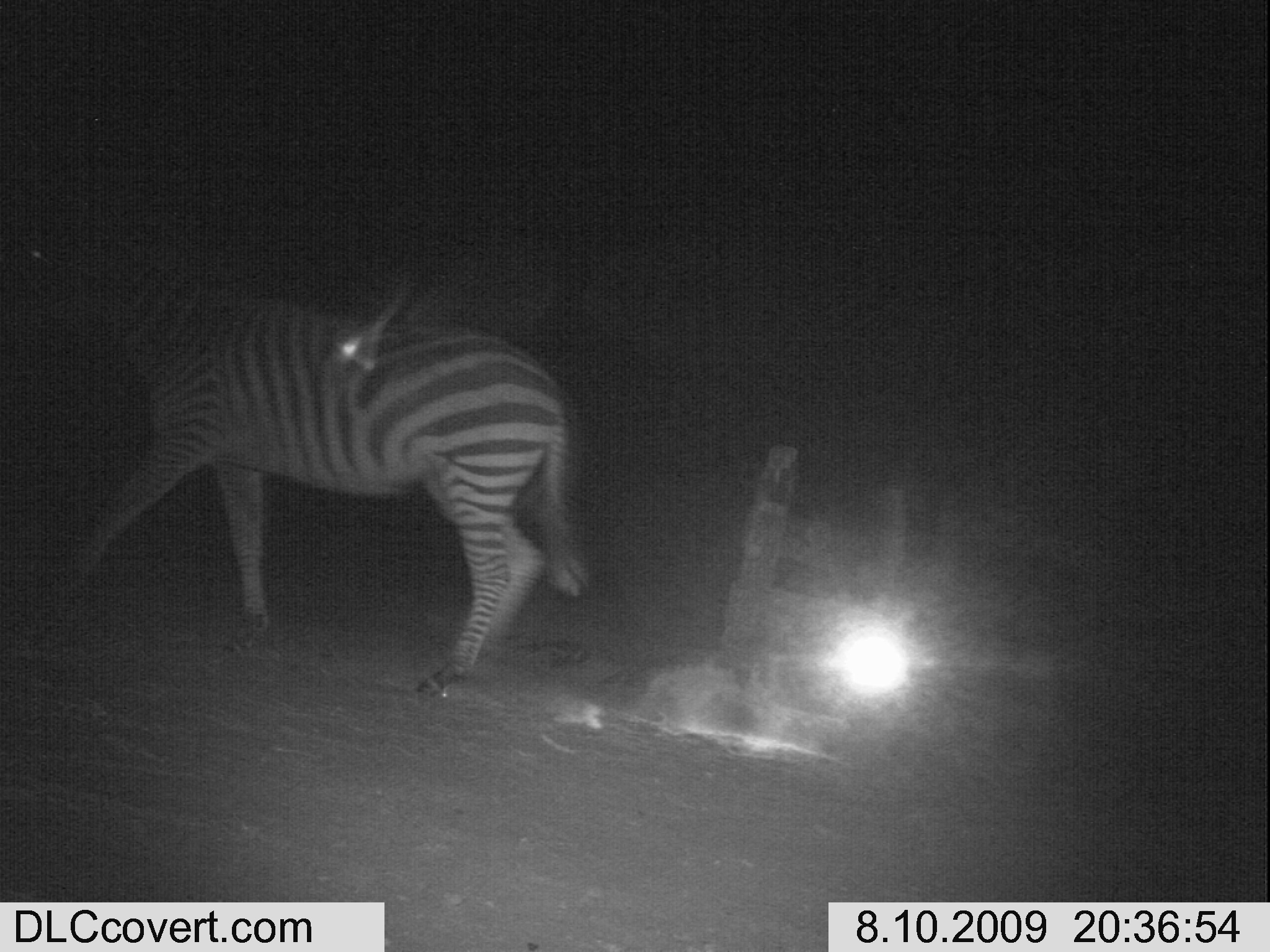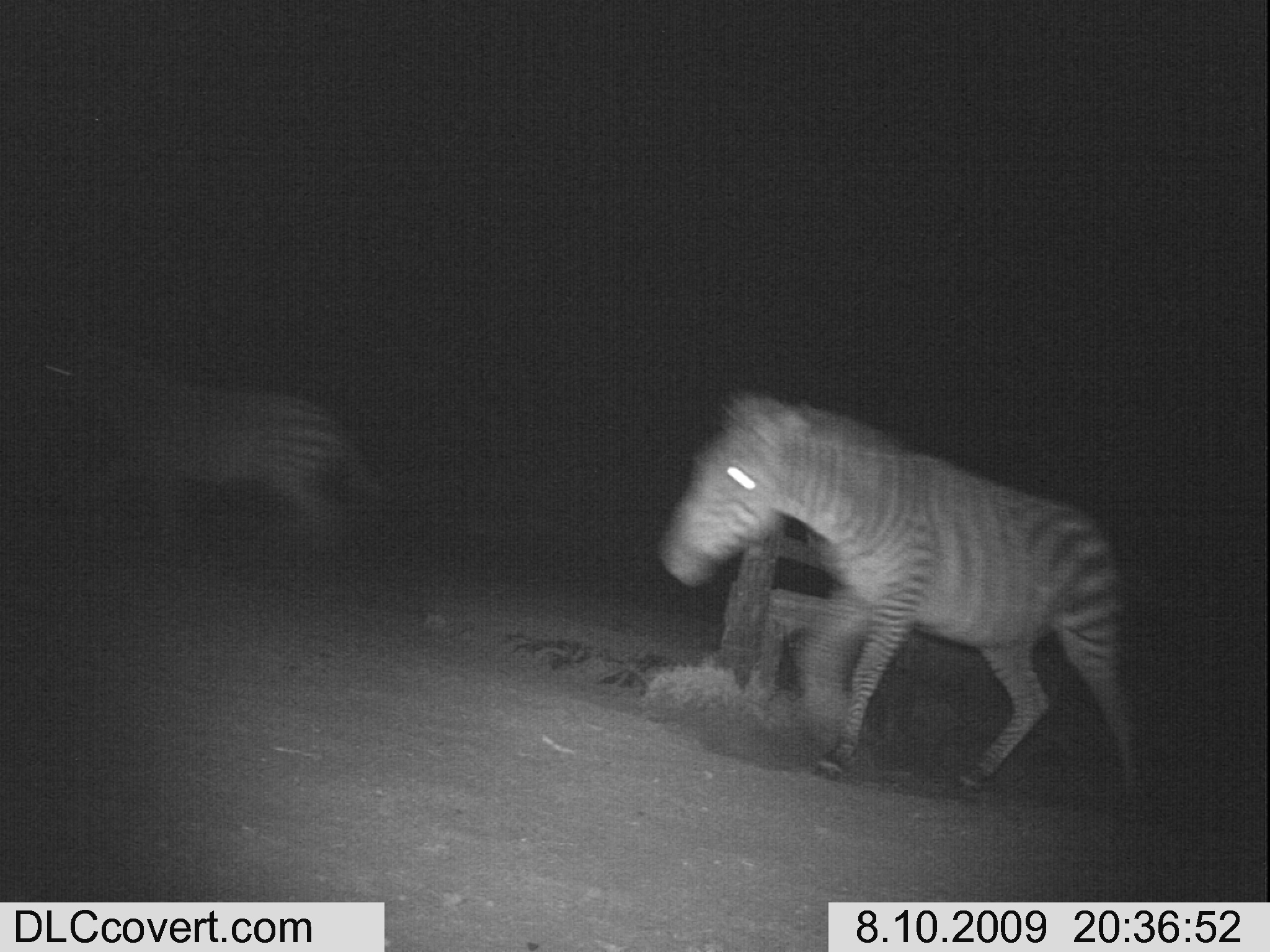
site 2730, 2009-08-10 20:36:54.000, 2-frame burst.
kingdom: Animalia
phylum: Chordata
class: Mammalia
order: Perissodactyla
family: Equidae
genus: Equus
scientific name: Equus quagga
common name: plains zebra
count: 1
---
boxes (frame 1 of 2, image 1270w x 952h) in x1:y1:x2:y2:
equus quagga: 0:215:586:696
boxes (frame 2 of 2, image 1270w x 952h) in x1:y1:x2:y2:
equus quagga: 655:394:1136:785; 35:339:368:553